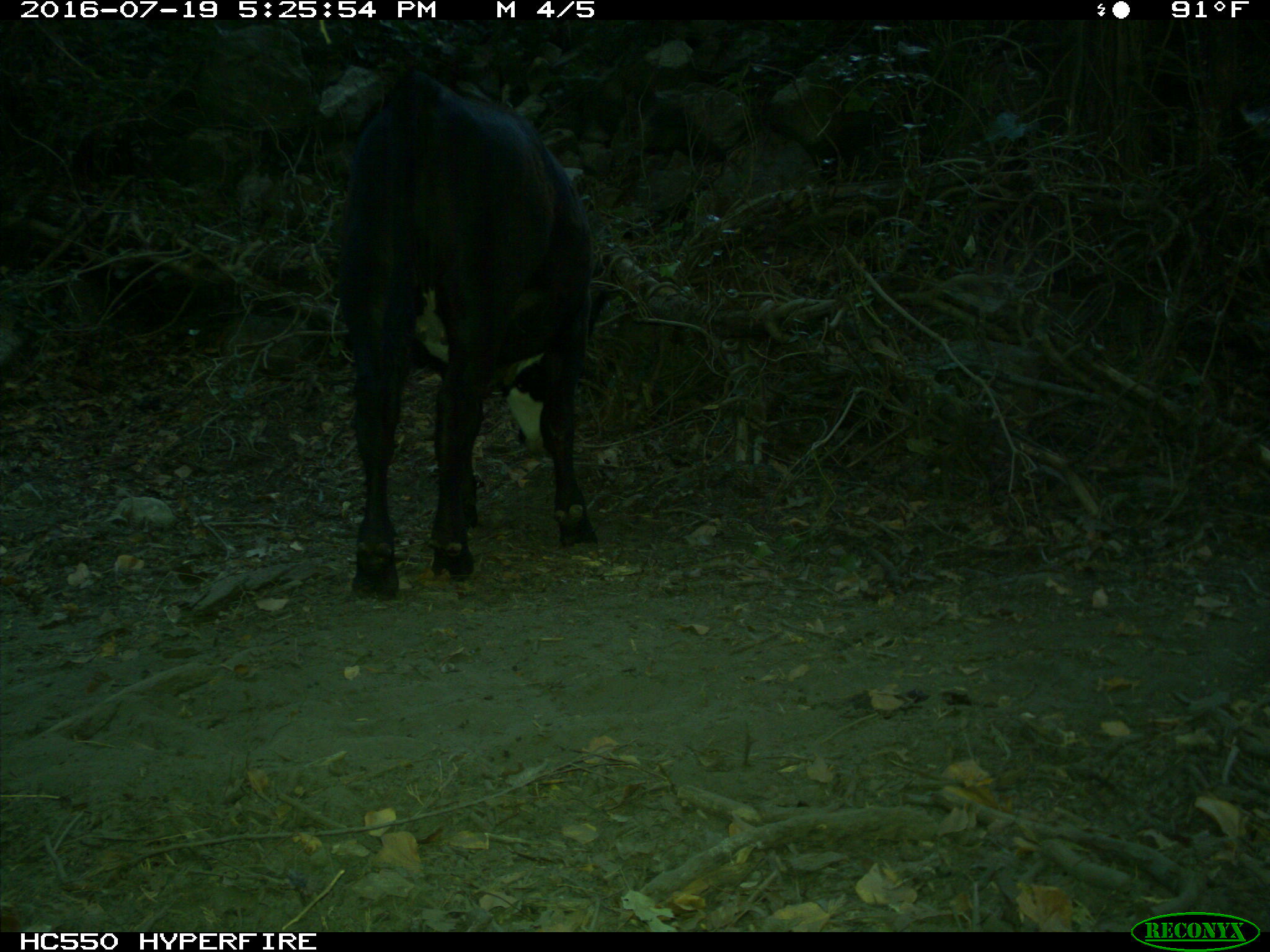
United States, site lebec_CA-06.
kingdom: Animalia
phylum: Chordata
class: Mammalia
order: Artiodactyla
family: Bovidae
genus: Bos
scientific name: Bos taurus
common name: domestic cow